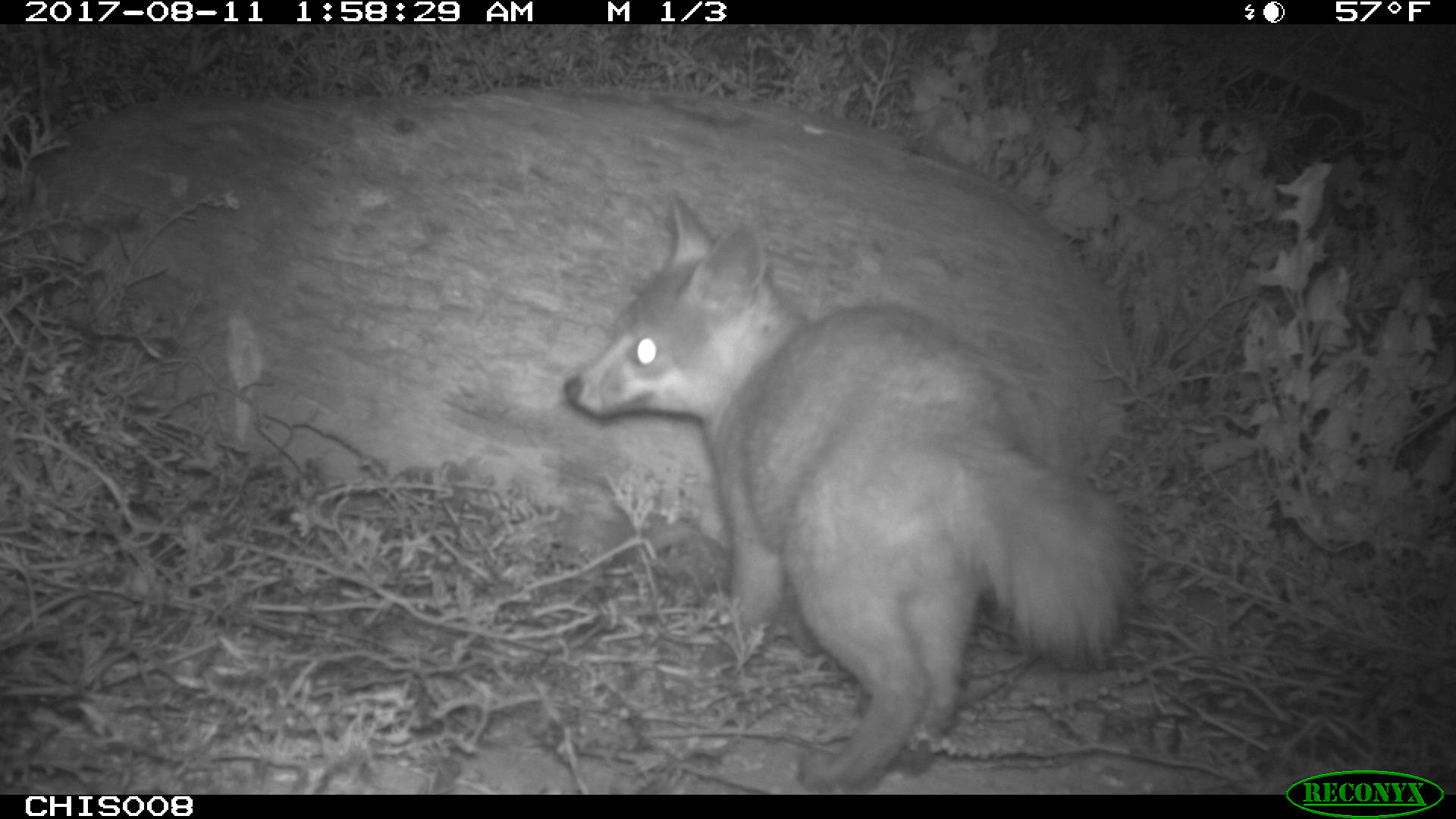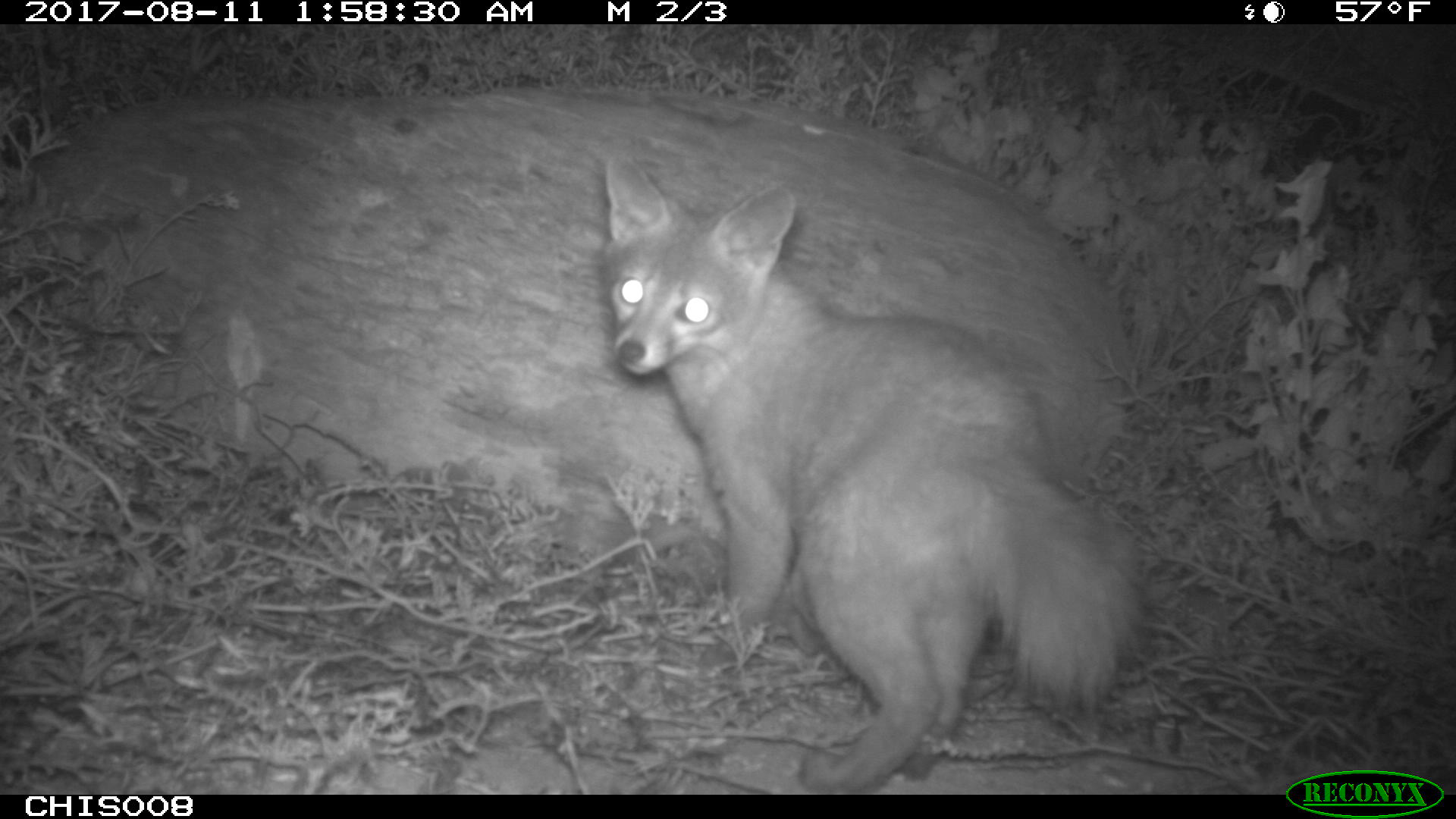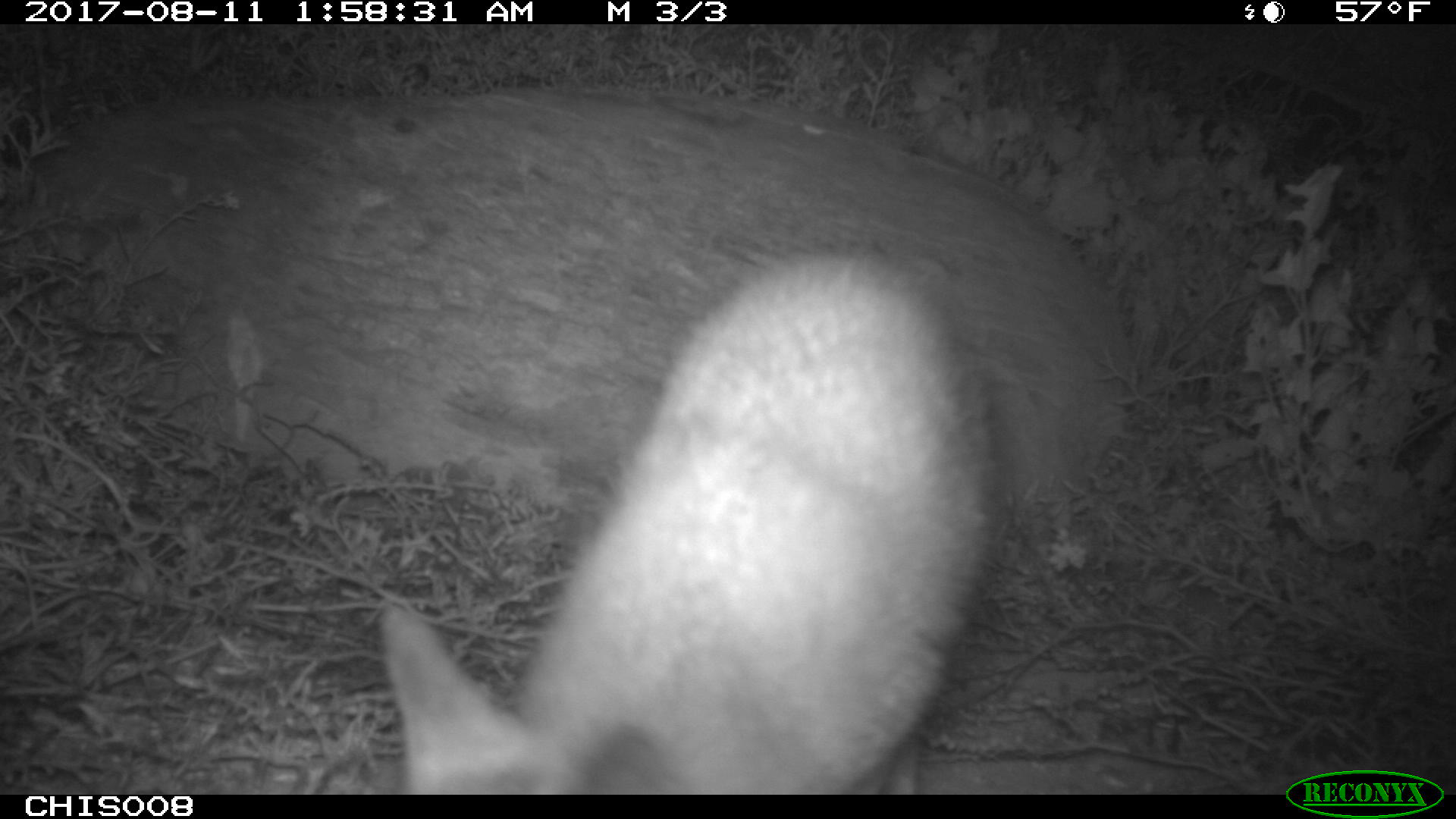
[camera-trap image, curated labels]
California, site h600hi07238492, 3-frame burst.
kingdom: Animalia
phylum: Chordata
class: Mammalia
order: Carnivora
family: Canidae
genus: Urocyon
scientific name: Urocyon littoralis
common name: island fox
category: fox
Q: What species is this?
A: Fox (island fox) (Urocyon littoralis).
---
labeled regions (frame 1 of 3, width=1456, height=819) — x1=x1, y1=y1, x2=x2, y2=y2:
fox: x1=562, y1=191, x2=1139, y2=792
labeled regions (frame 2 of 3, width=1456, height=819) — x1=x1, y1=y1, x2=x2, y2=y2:
fox: x1=604, y1=149, x2=1143, y2=792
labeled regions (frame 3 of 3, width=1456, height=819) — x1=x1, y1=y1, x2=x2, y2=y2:
fox: x1=376, y1=248, x2=1000, y2=794